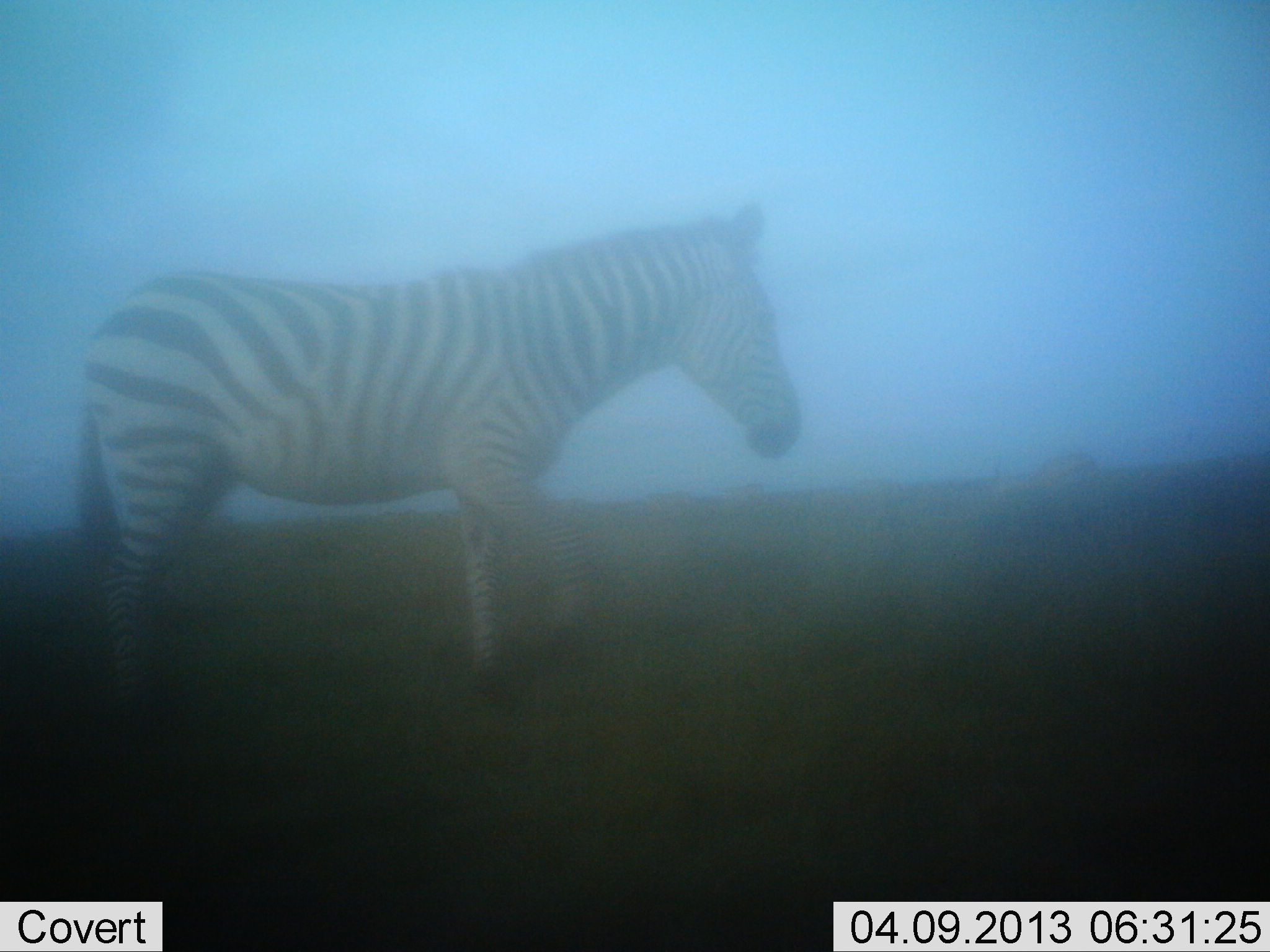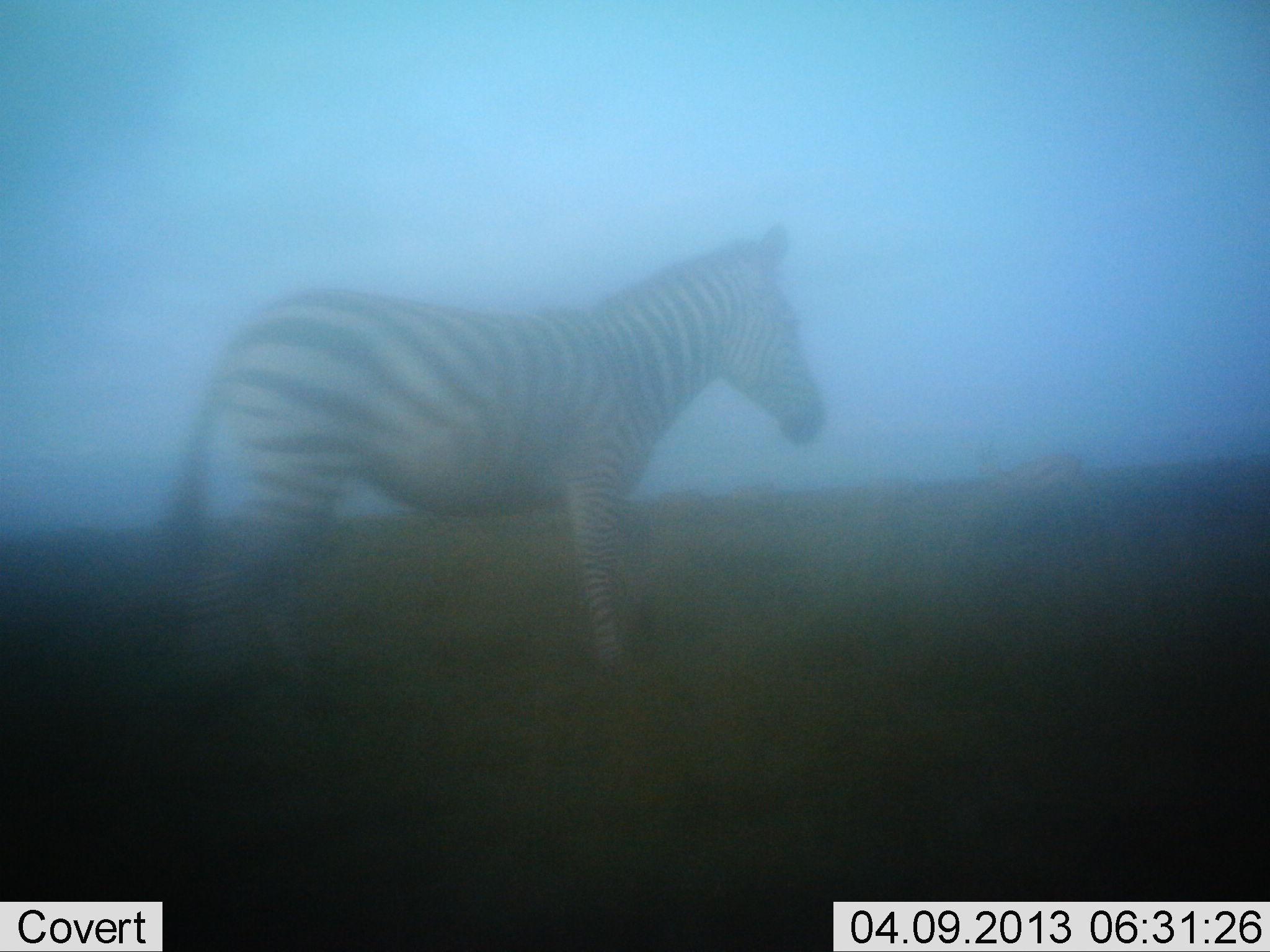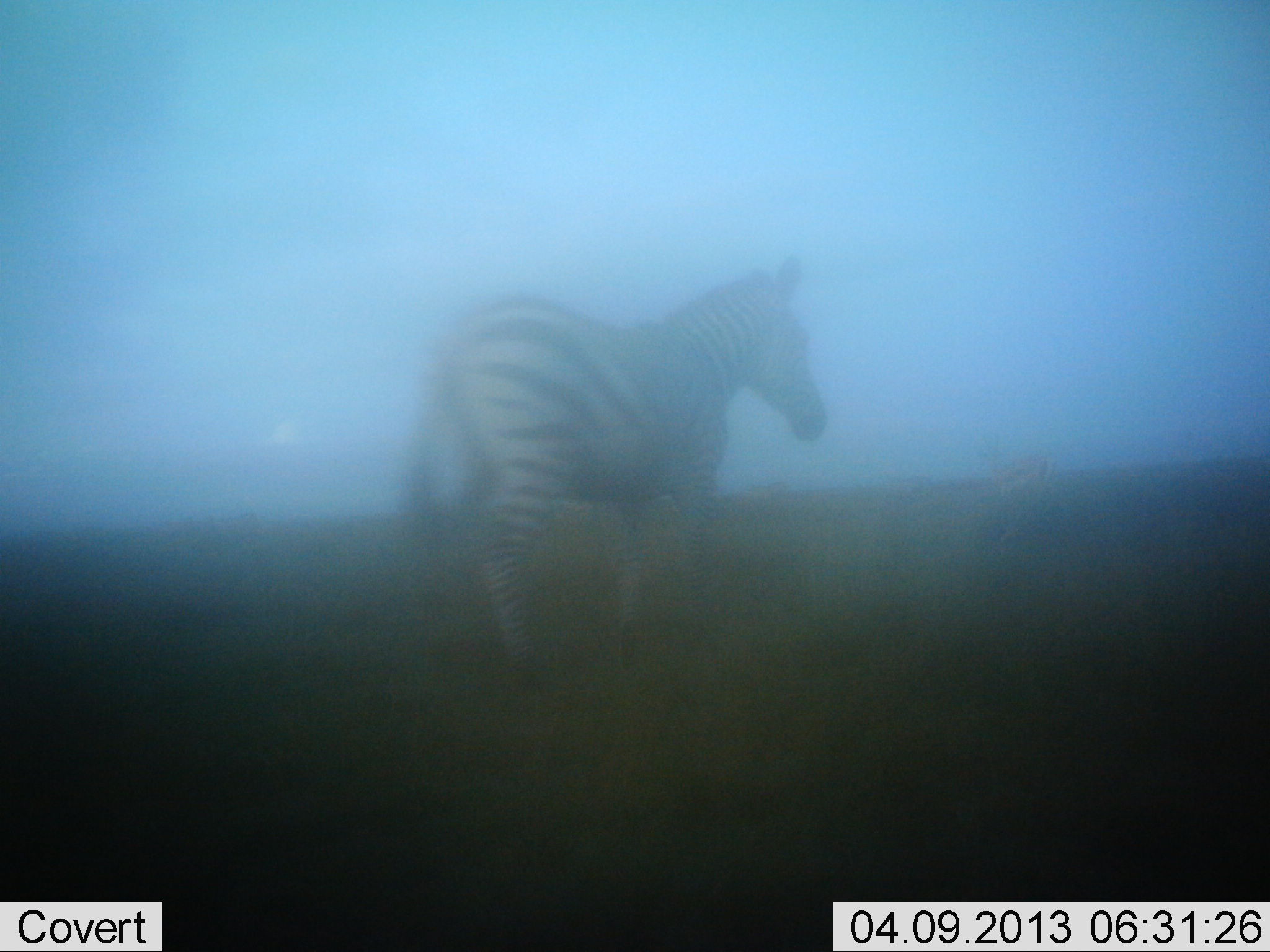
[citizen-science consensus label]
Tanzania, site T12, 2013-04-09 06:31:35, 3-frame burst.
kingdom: Animalia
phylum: Chordata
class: Mammalia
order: Perissodactyla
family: Equidae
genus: Equus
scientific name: Equus quagga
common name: plains zebra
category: zebra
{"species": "zebra (plains zebra) (Equus quagga)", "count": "1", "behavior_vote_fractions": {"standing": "33%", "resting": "0%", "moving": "72%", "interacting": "0%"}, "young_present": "0%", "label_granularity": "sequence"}